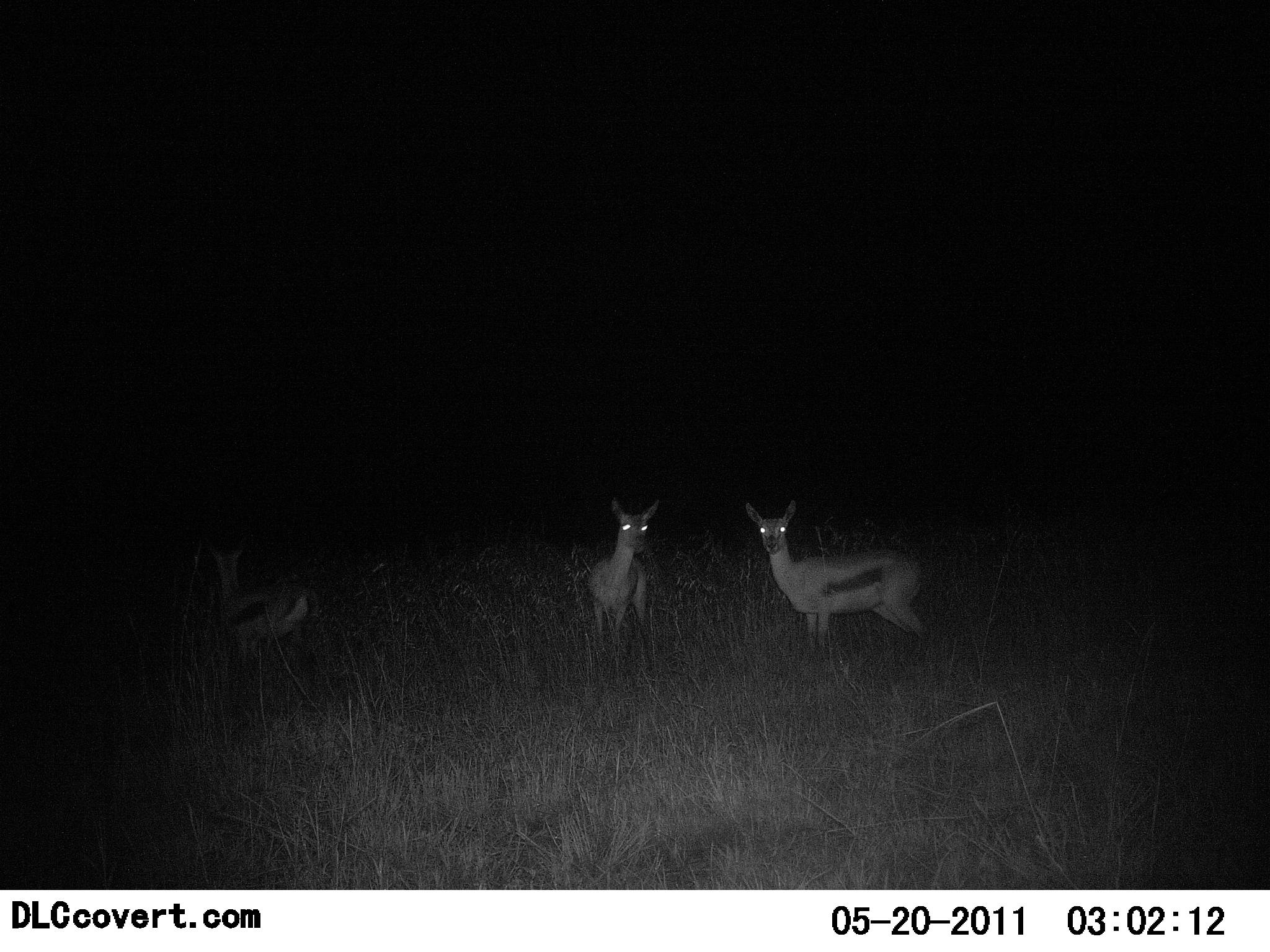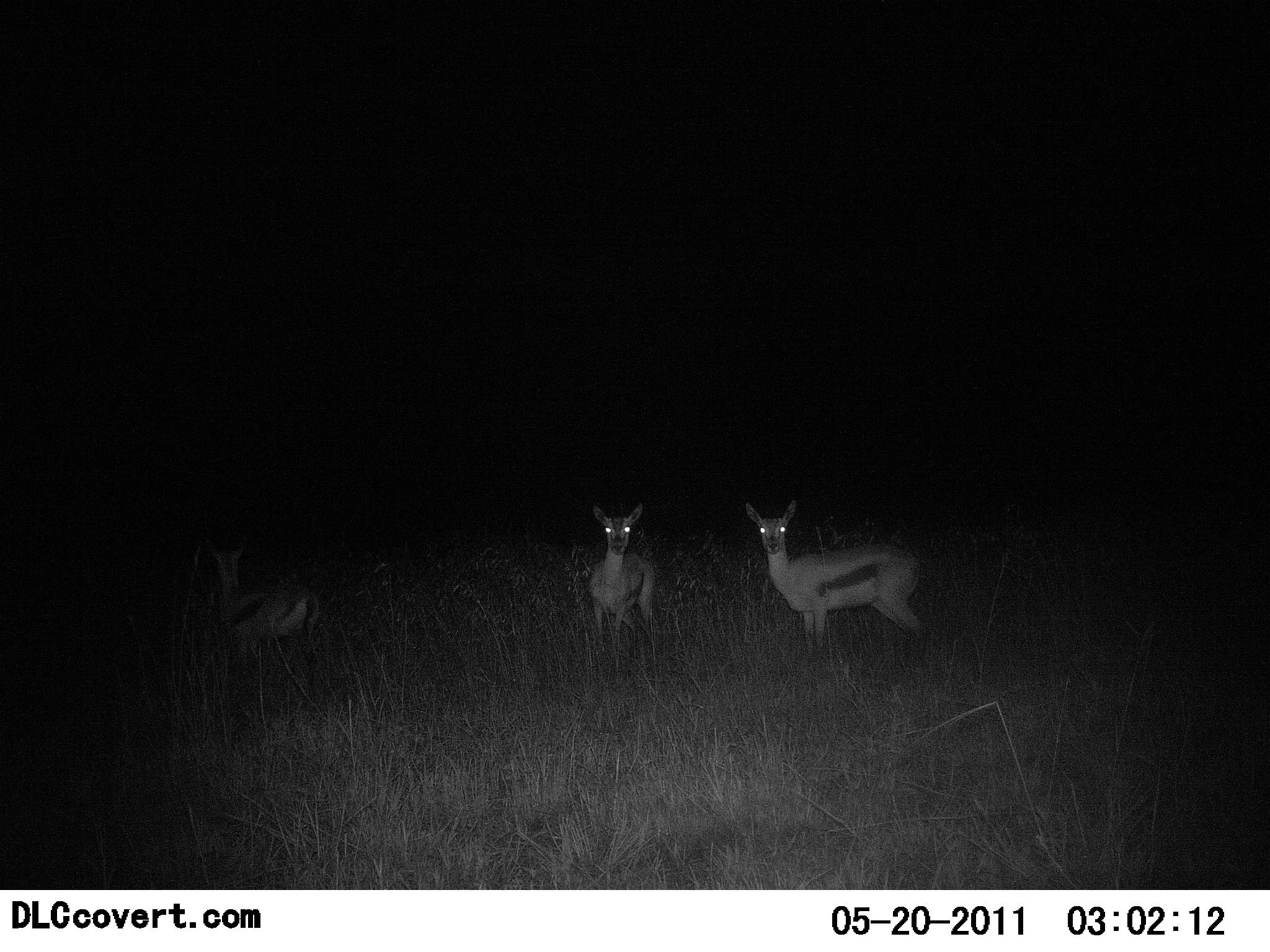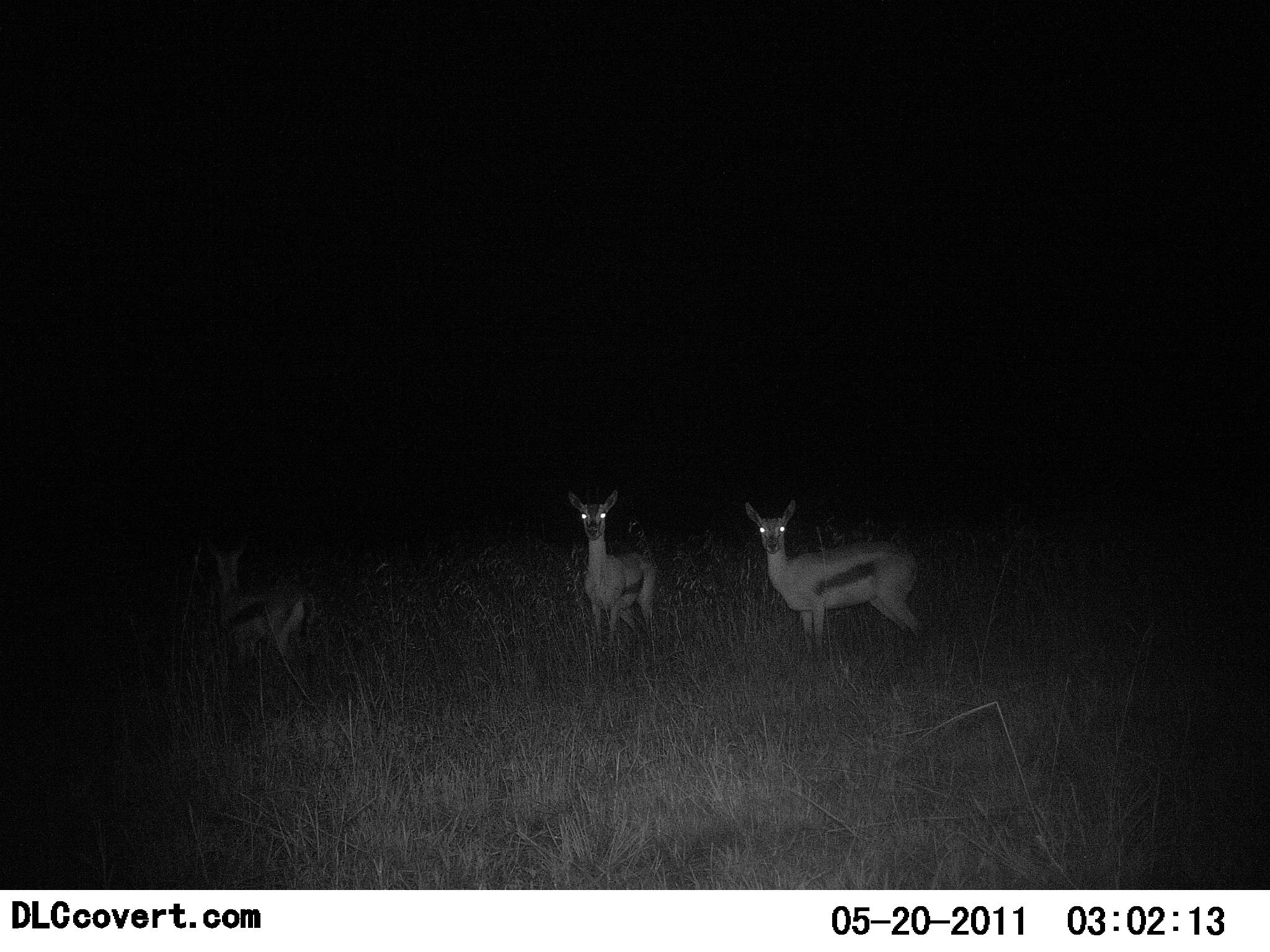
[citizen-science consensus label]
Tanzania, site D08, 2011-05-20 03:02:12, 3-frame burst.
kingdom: Animalia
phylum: Chordata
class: Mammalia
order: Artiodactyla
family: Bovidae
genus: Eudorcas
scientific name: Eudorcas thomsonii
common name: thomson's gazelle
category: gazellethomsons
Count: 3.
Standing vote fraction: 100%.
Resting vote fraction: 0%.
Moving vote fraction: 7%.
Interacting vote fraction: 0%.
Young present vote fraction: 0%.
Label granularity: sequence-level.